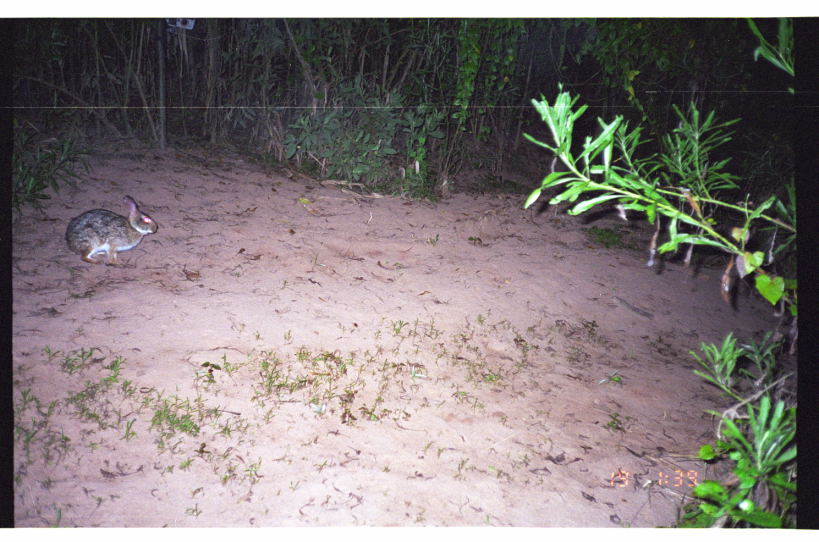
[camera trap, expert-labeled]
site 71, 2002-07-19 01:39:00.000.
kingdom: Animalia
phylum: Chordata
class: Mammalia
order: Lagomorpha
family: Leporidae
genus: Sylvilagus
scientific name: Sylvilagus brasiliensis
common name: tapeti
Sylvilagus brasiliensis (tapeti).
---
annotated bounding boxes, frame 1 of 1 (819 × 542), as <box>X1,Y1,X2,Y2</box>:
sylvilagus brasiliensis: <box>63,194,158,266</box>